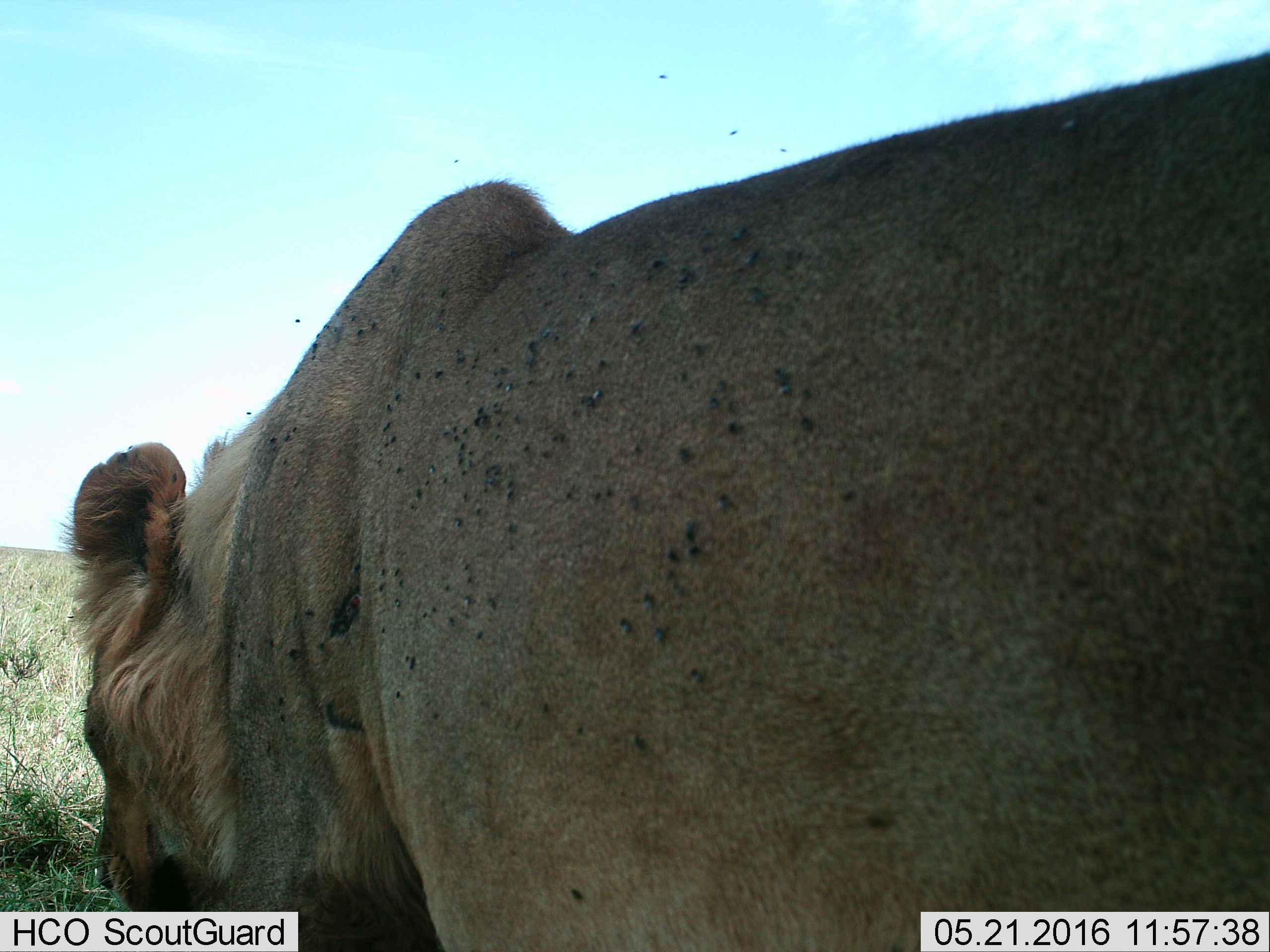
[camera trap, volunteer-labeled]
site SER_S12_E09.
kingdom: Animalia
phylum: Chordata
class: Mammalia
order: Carnivora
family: Felidae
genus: Panthera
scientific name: Panthera leo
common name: lion female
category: lionfemale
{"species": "lionfemale (lion female) (Panthera leo)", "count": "1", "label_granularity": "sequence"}